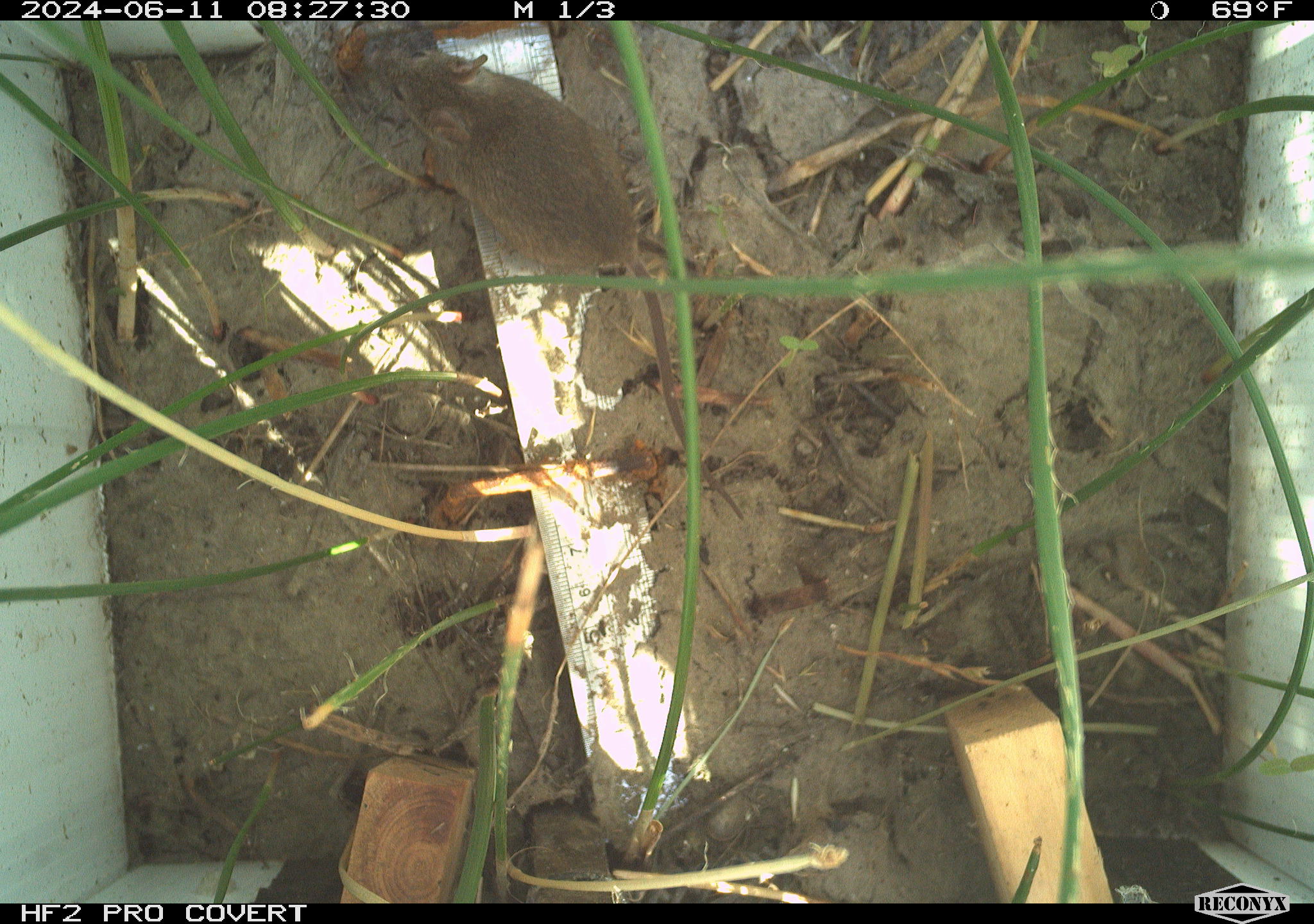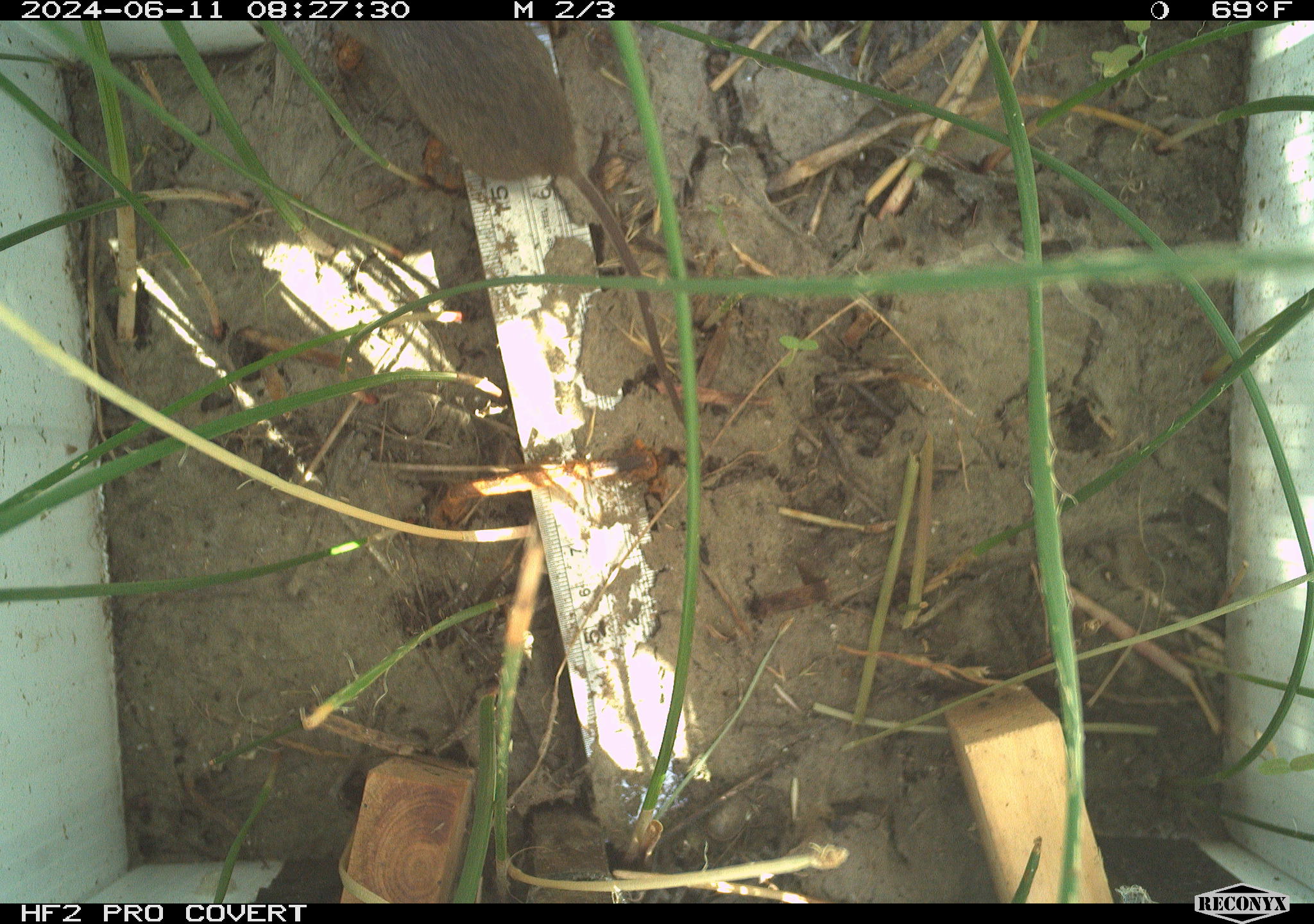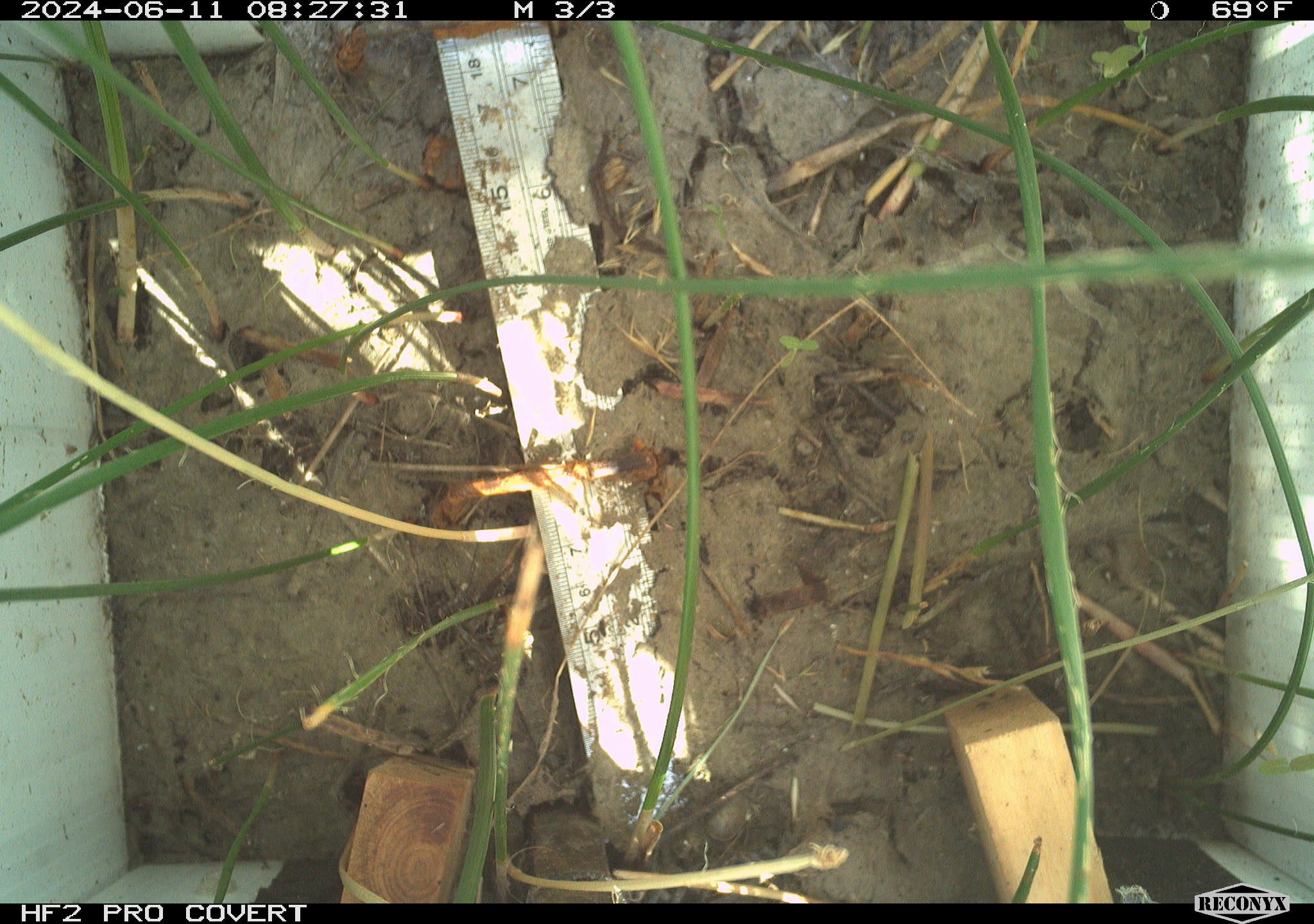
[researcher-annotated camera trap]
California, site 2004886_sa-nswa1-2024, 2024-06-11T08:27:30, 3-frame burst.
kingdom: Animalia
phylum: Chordata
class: Mammalia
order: Rodentia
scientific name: Rodentia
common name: rodent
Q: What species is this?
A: Rodent (Rodentia).